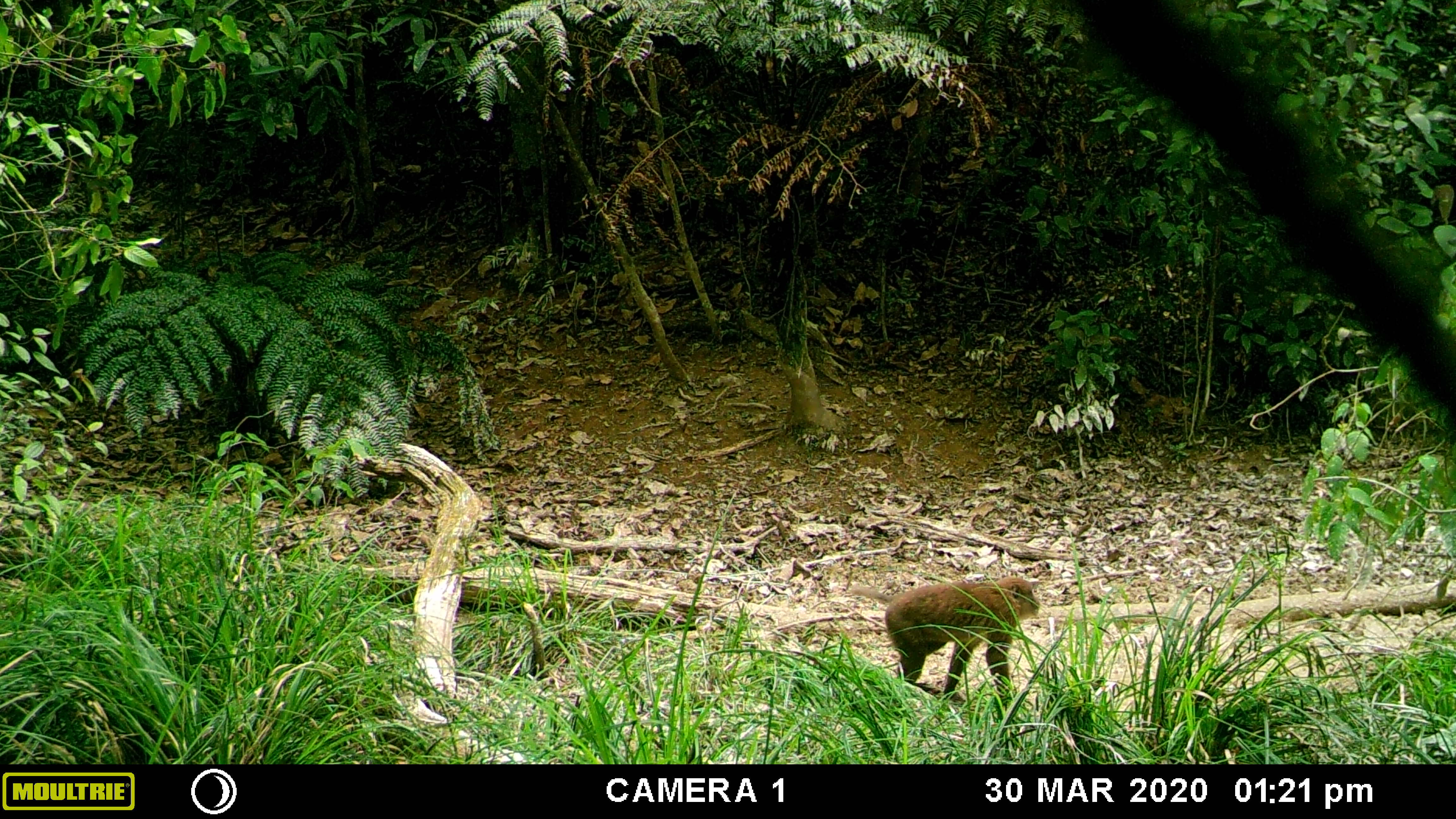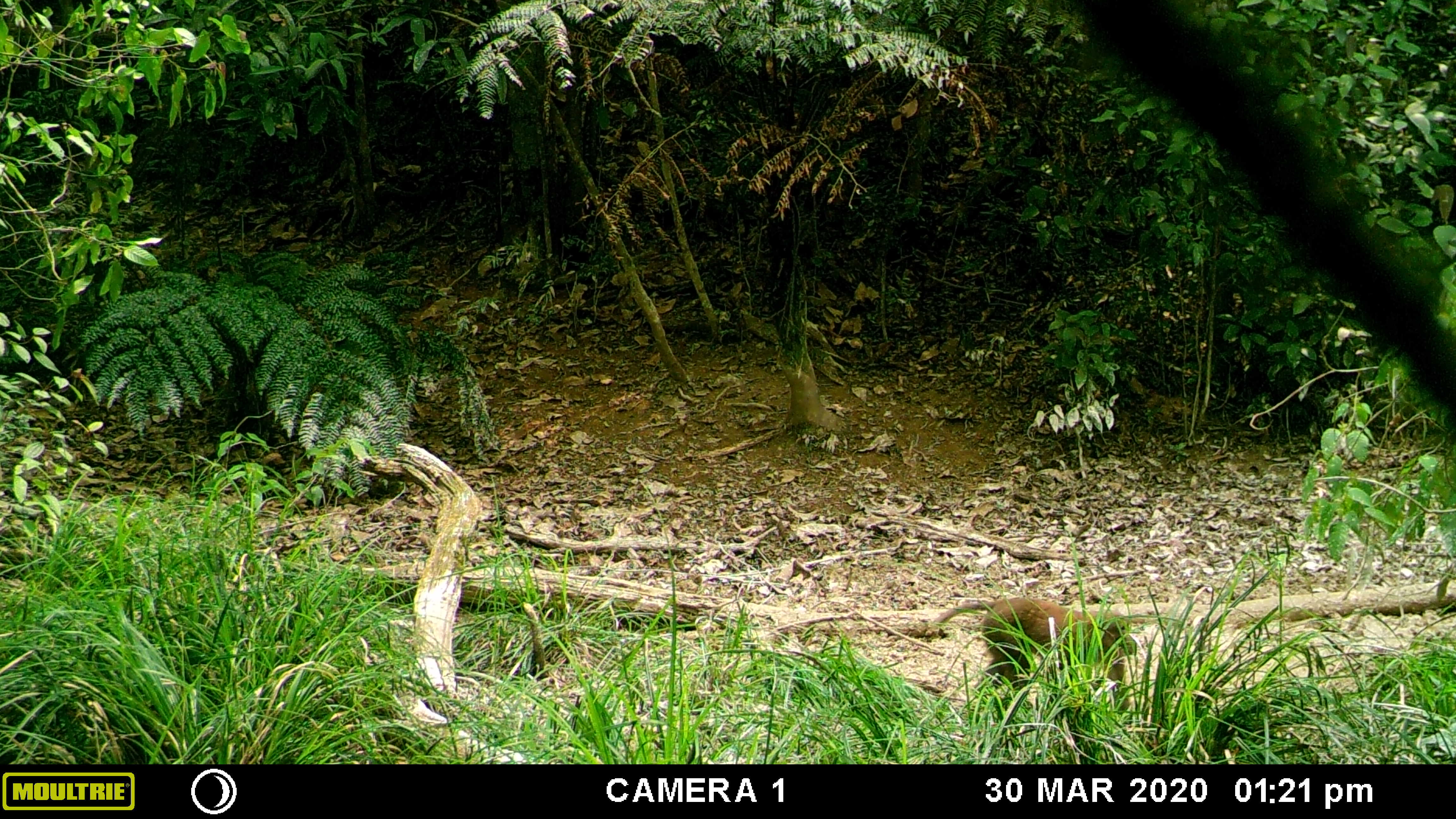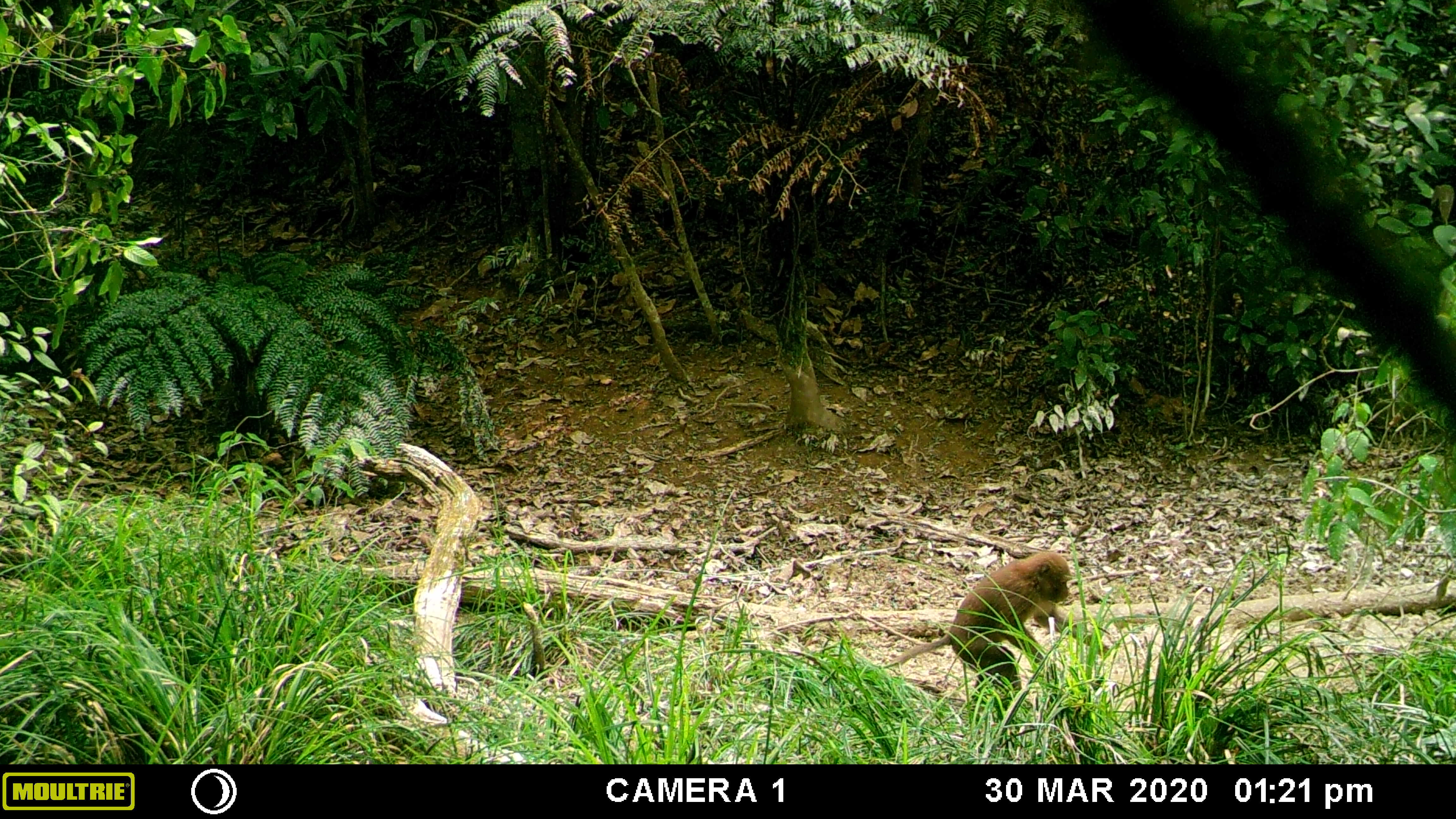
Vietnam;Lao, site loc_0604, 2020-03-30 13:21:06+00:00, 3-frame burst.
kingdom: Animalia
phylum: Chordata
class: Mammalia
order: Primates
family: Cercopithecidae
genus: Macaca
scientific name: Macaca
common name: macaques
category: assam or rhesus macaque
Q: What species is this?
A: Assam or rhesus macaque (macaques) (Macaca).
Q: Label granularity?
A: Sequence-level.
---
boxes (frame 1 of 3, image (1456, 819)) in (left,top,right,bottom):
assam or rhesus macaque: (851,575,1040,698)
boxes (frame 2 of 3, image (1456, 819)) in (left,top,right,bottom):
assam or rhesus macaque: (933,597,1134,711)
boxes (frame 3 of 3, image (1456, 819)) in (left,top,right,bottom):
assam or rhesus macaque: (890,551,1111,704)